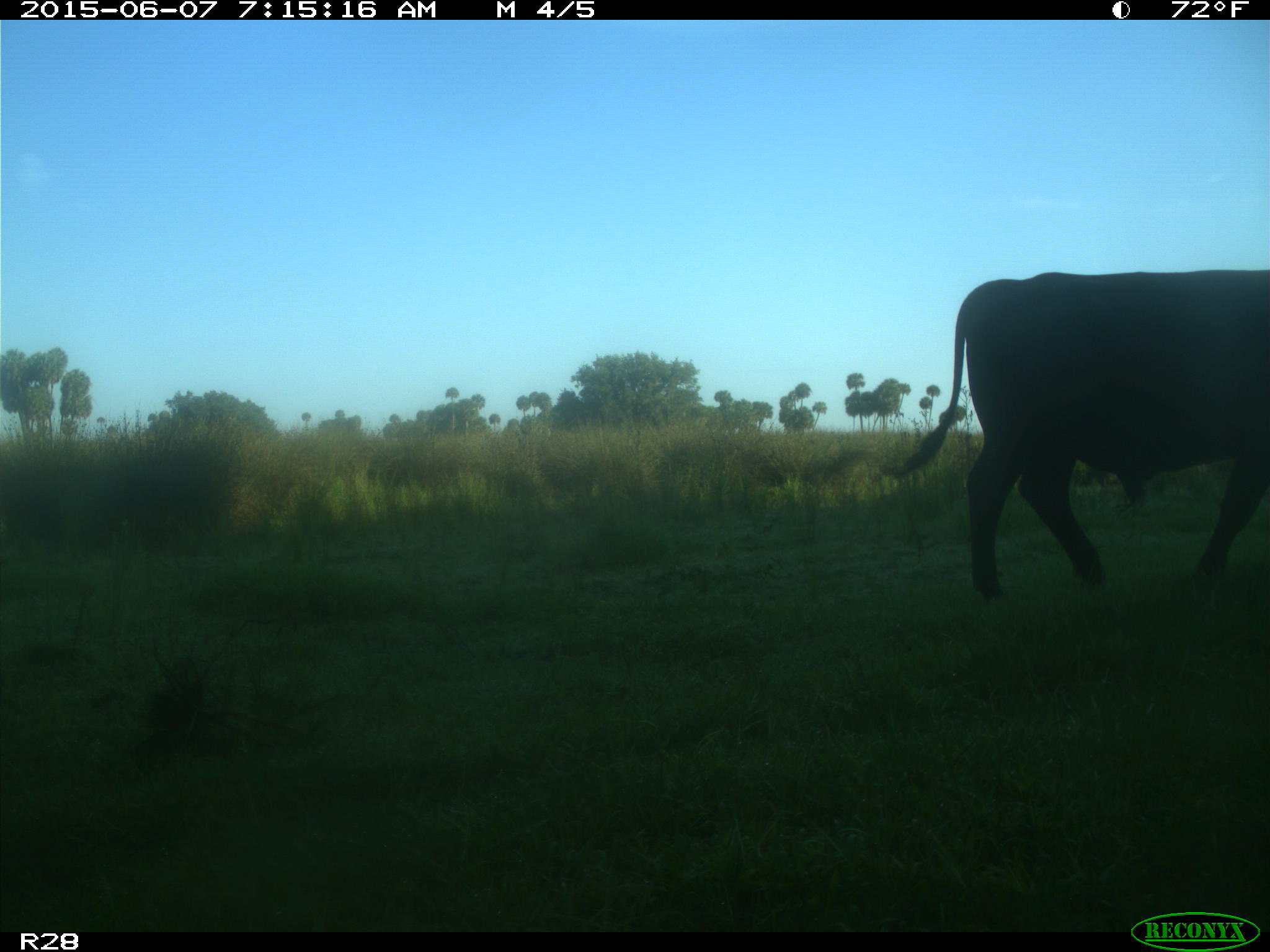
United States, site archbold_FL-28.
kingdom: Animalia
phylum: Chordata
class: Mammalia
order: Artiodactyla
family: Bovidae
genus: Bos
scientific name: Bos taurus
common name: domestic cow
Bos taurus (domestic cow).